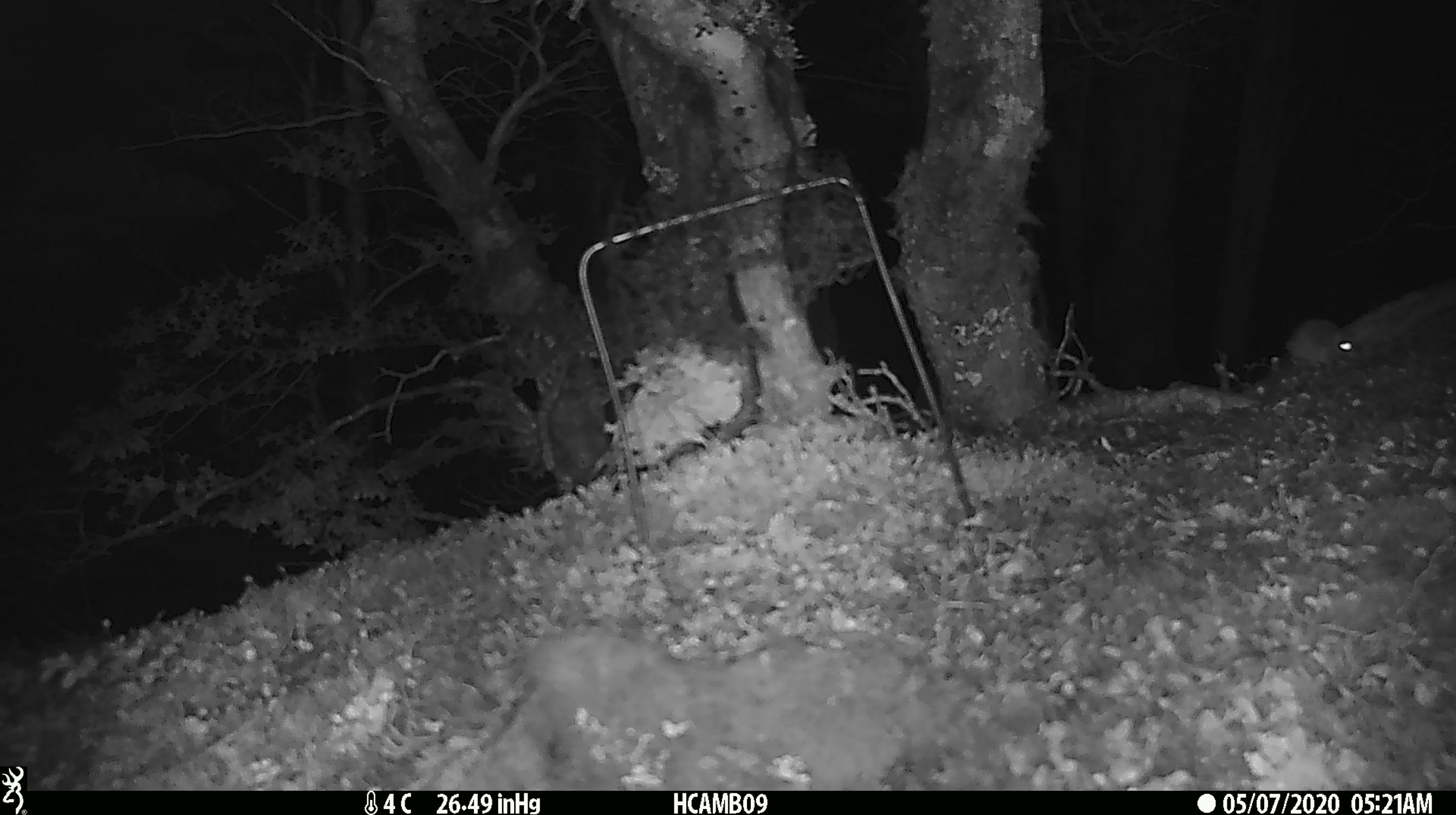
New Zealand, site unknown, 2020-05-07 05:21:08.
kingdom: Animalia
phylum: Chordata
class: Mammalia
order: Rodentia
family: Muridae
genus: Mus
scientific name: Mus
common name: mouse